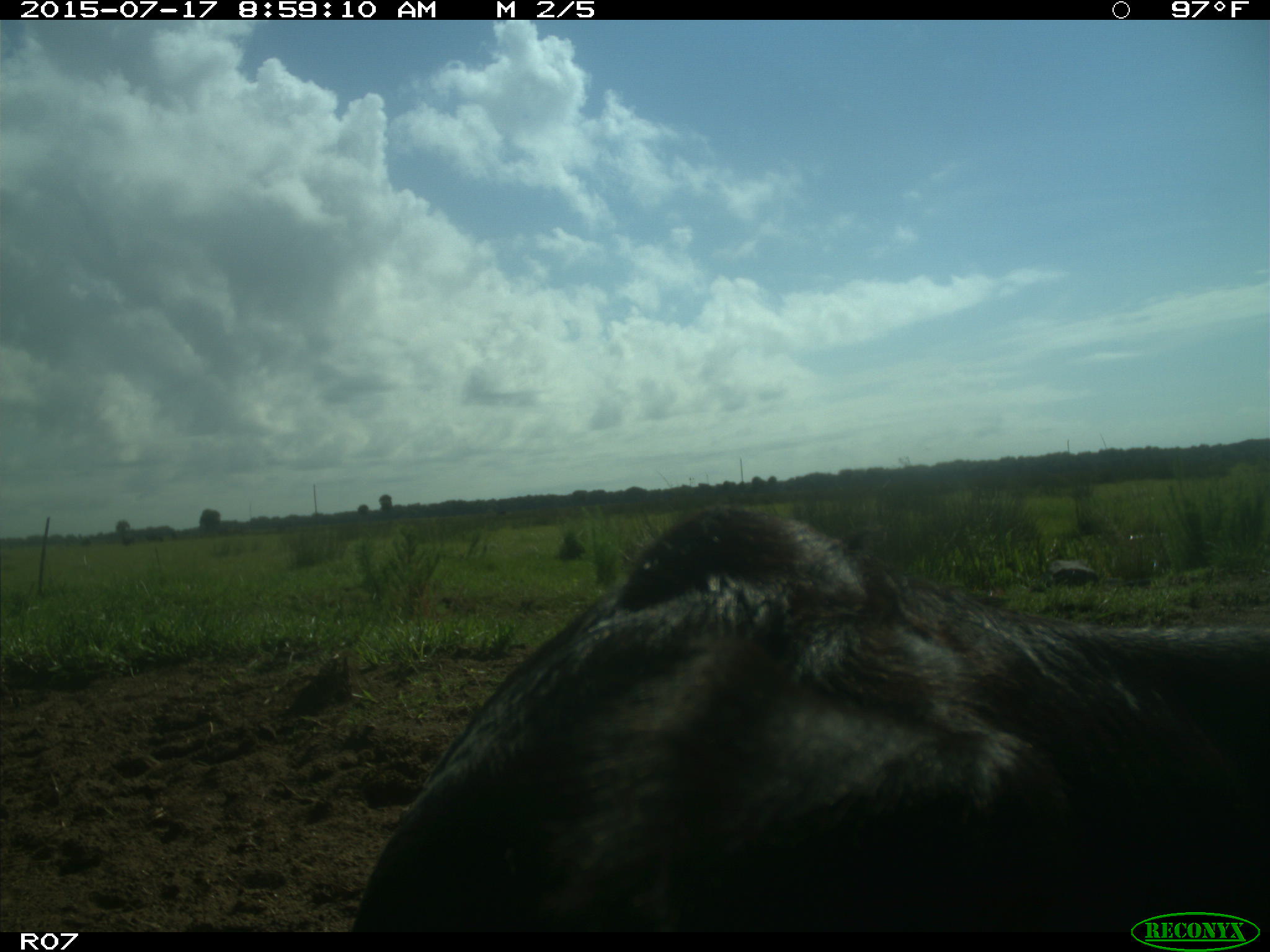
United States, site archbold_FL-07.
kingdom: Animalia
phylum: Chordata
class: Mammalia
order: Artiodactyla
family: Bovidae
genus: Bos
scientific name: Bos taurus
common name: domestic cow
Bos taurus (domestic cow).